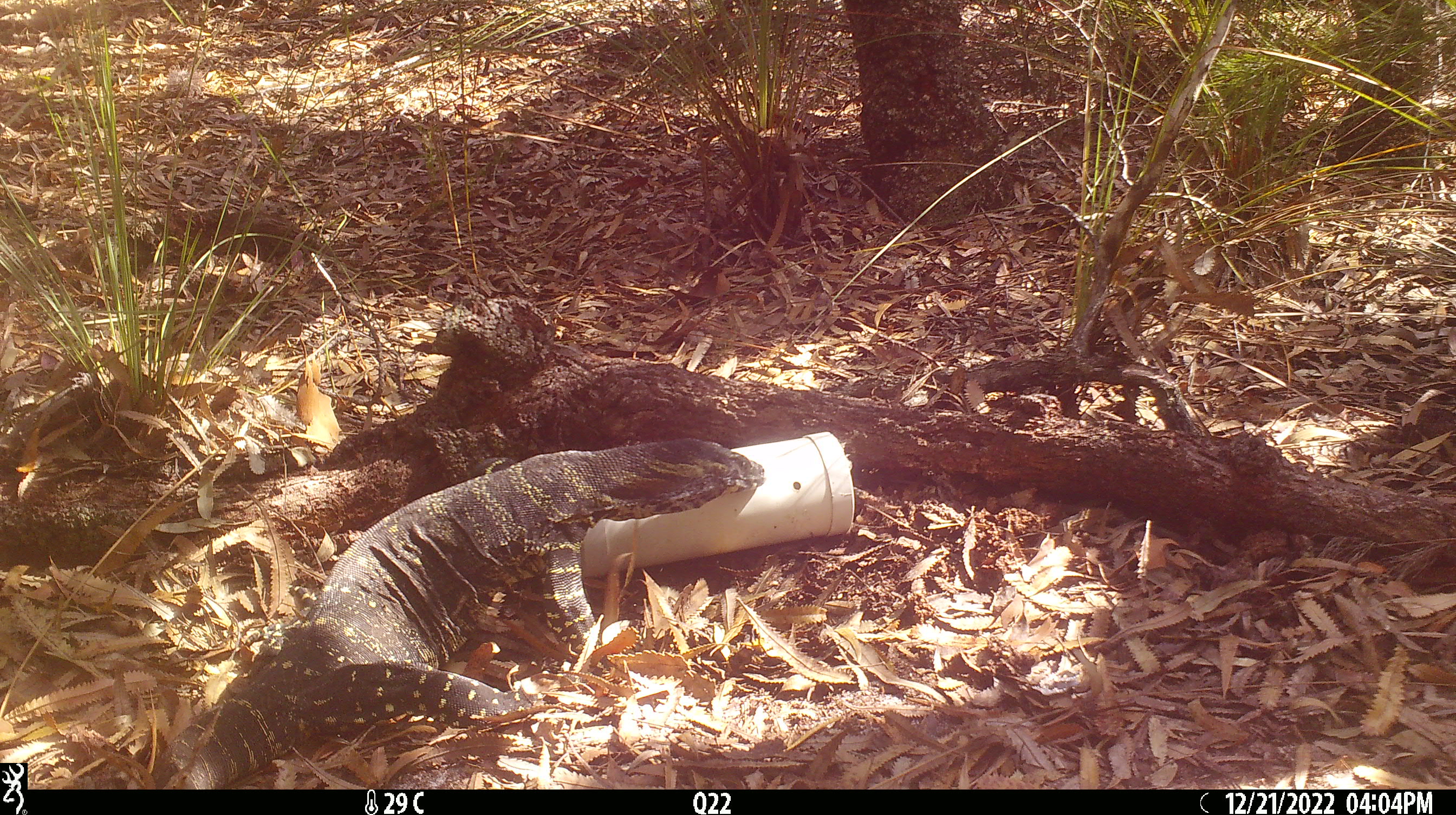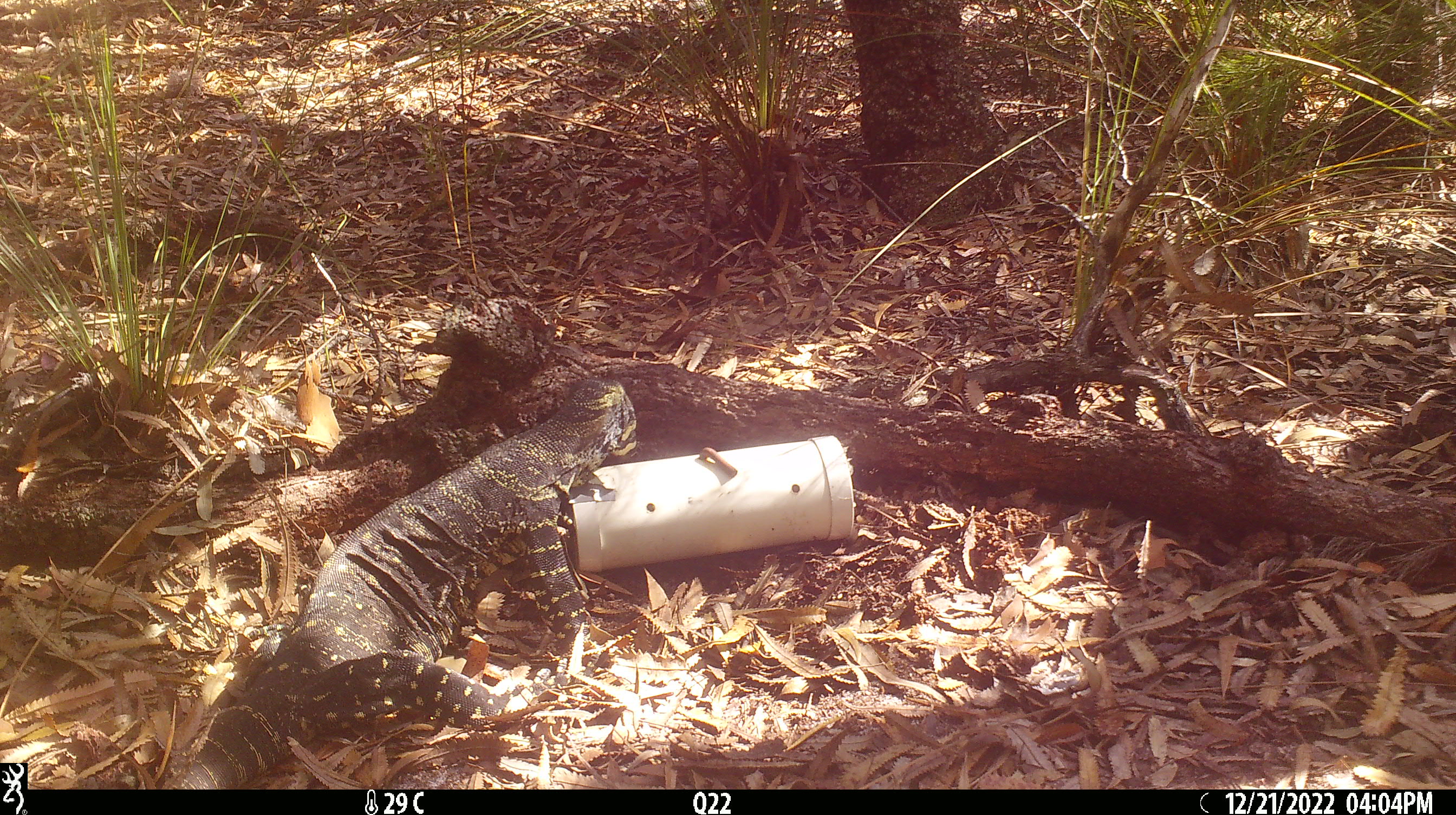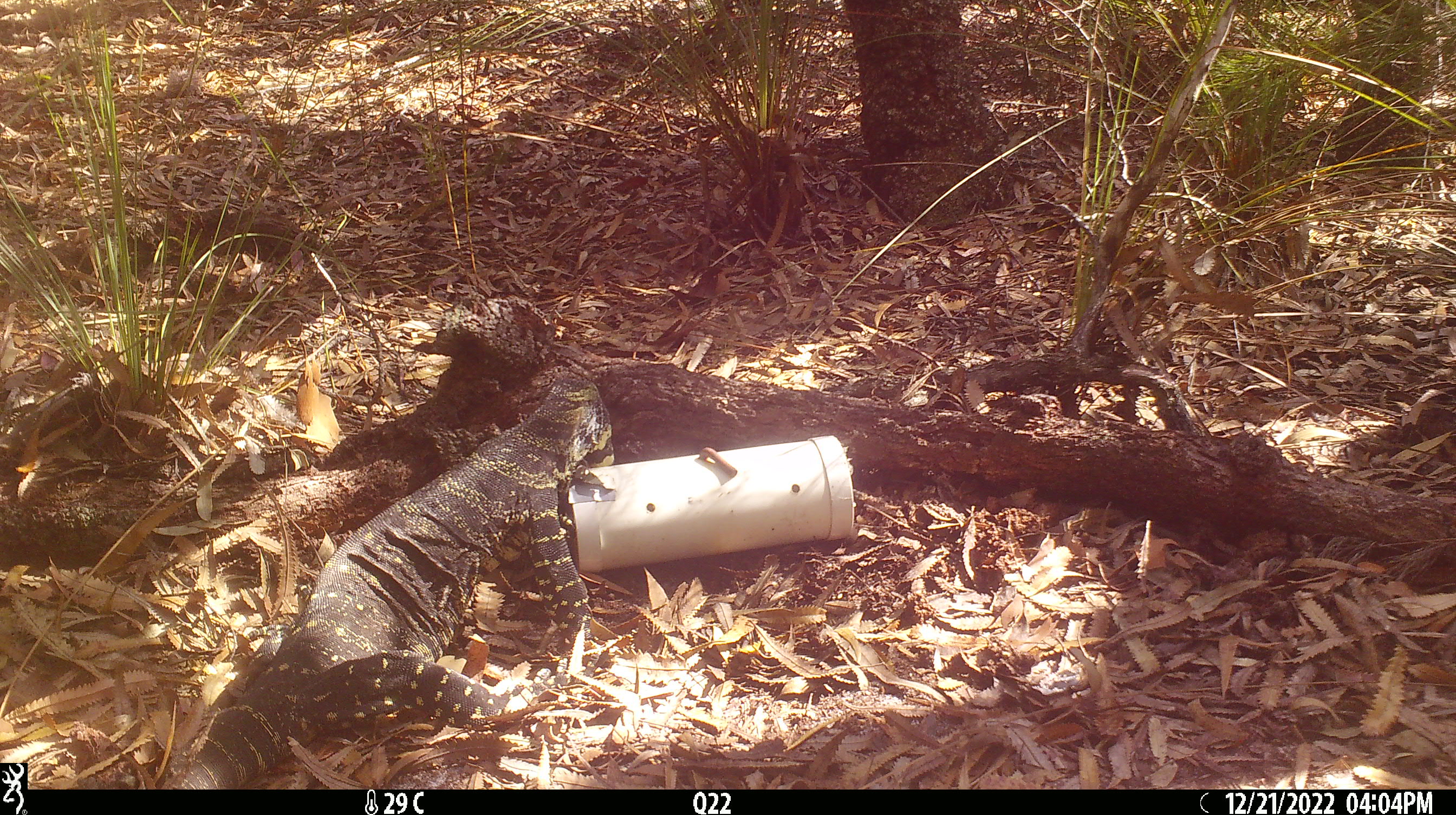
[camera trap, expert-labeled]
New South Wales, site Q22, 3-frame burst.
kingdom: Animalia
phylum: Chordata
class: Reptilia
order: Squamata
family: Varanidae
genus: Varanus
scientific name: Varanus varius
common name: lace monitor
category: goanna